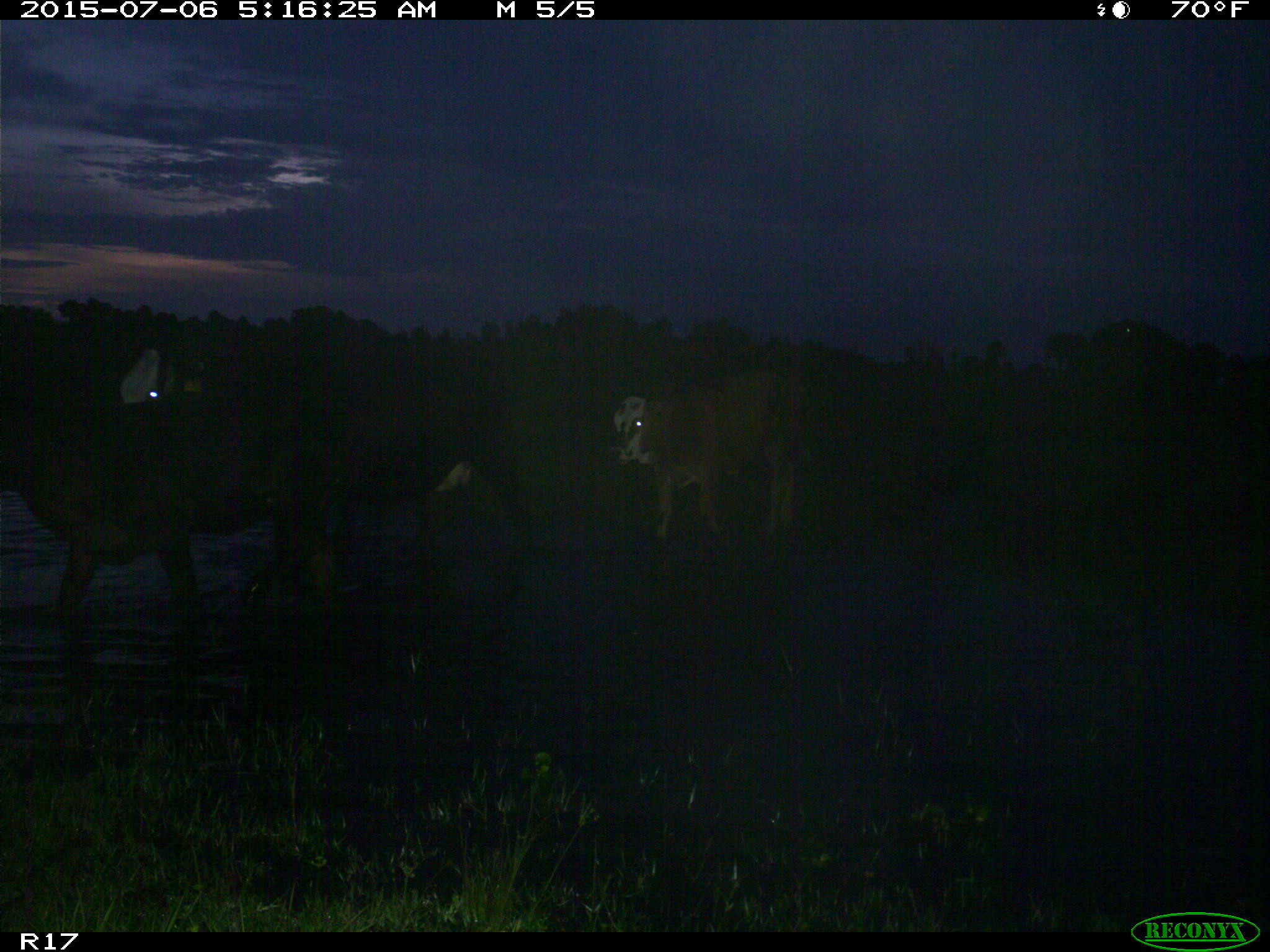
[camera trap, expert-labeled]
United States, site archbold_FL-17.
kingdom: Animalia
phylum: Chordata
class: Mammalia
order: Artiodactyla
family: Bovidae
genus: Bos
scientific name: Bos taurus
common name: domestic cow